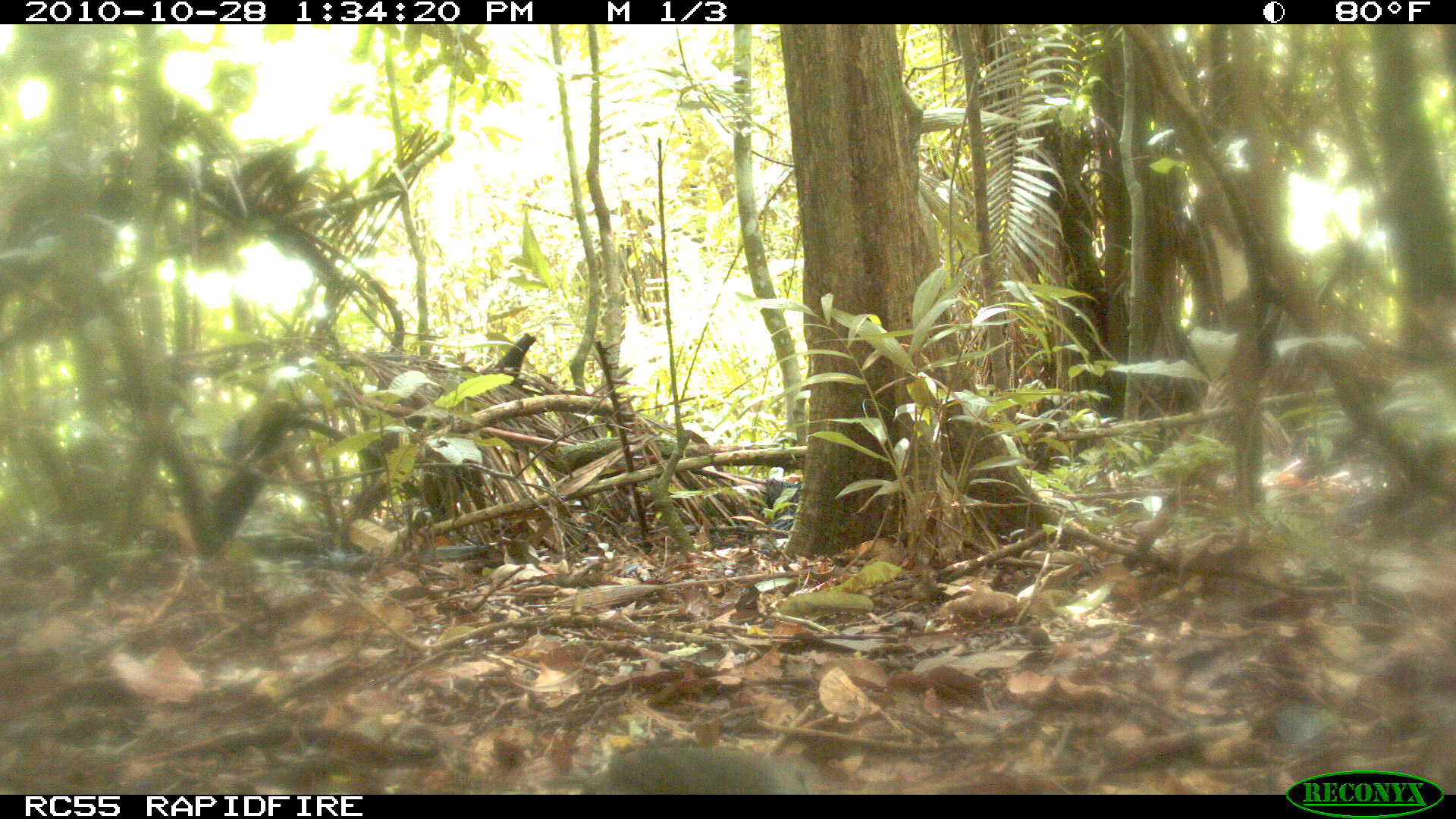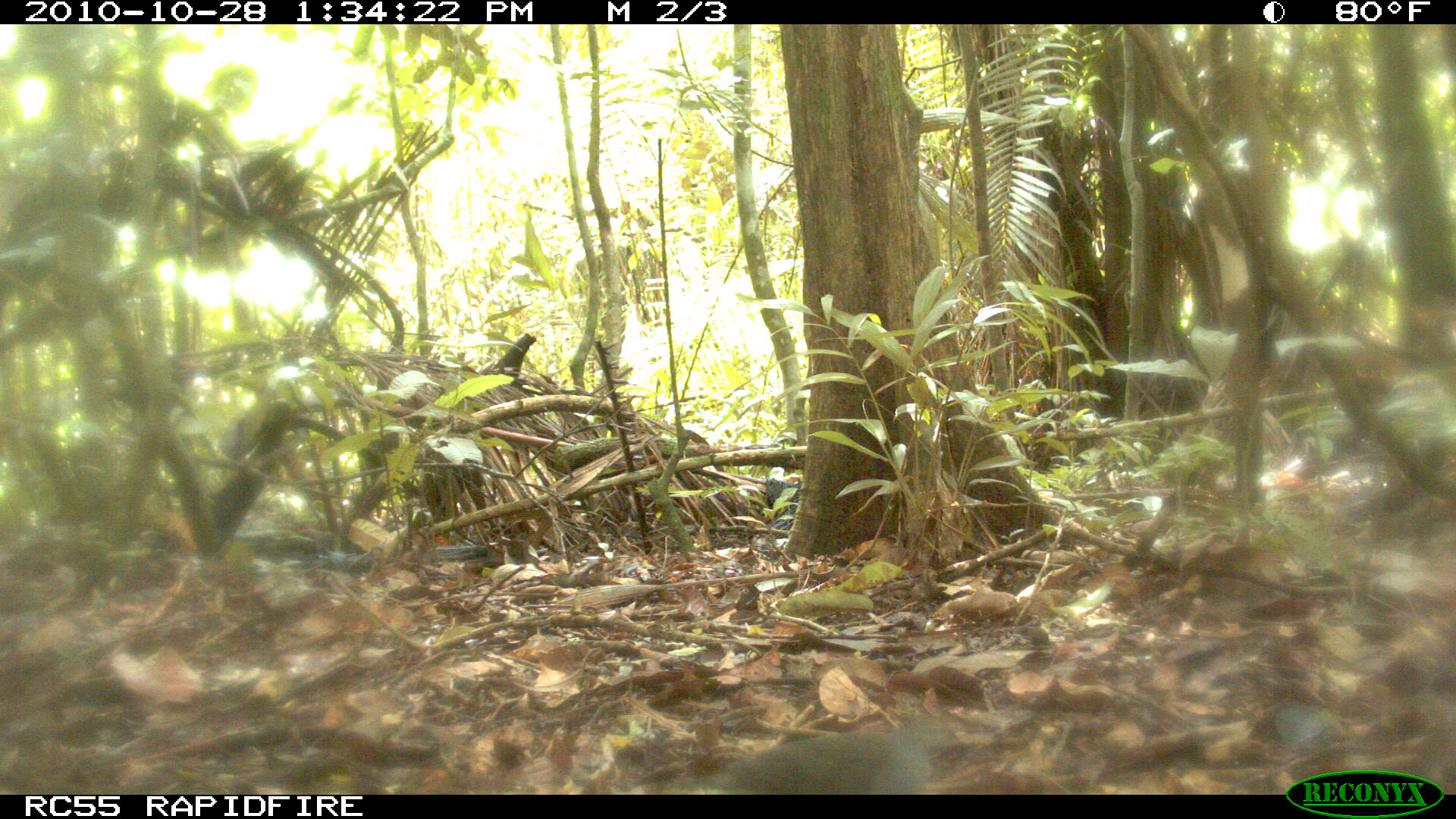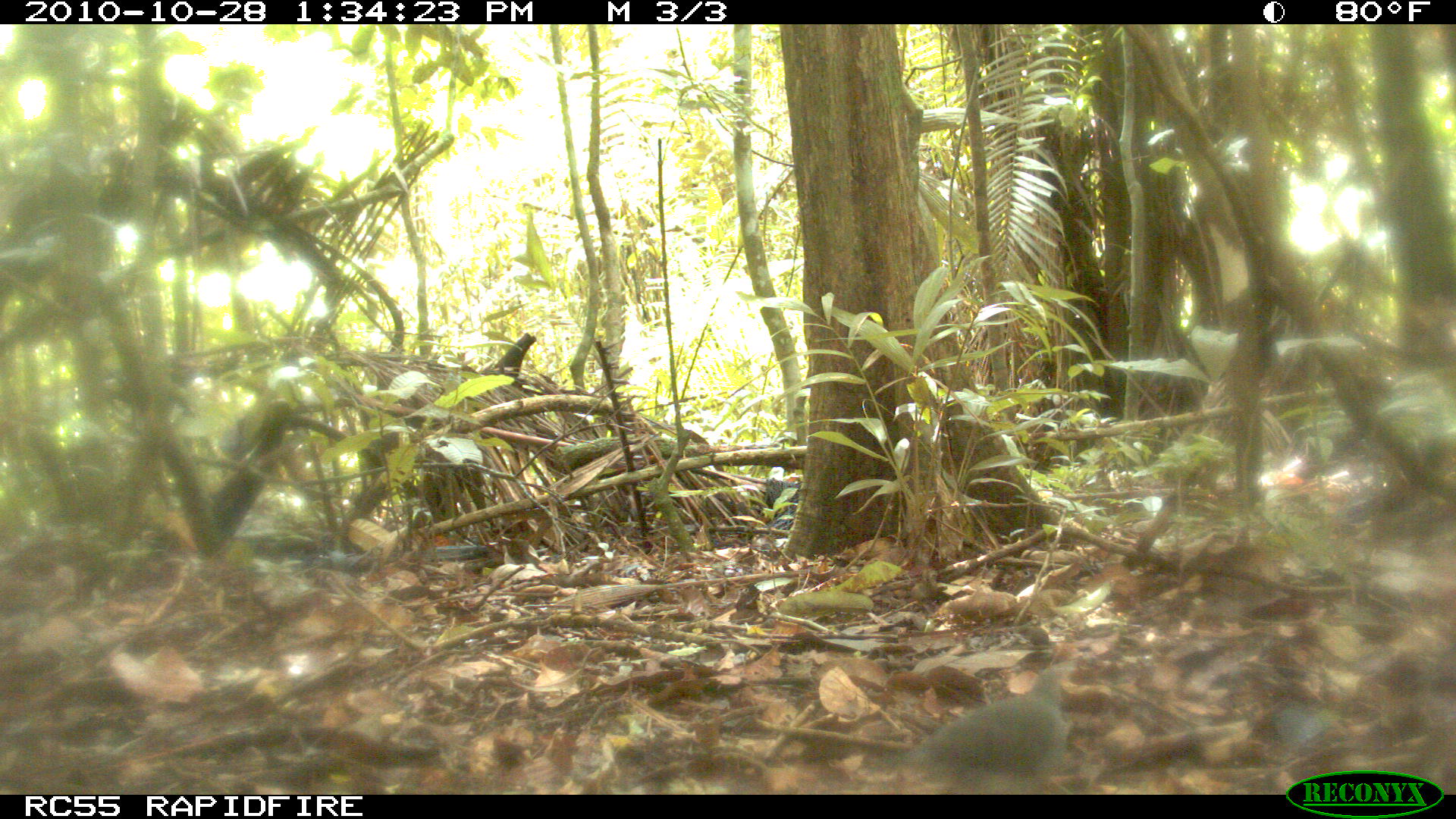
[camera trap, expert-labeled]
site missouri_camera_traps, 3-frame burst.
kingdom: Animalia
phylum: Chordata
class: Aves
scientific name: Aves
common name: bird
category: bird spec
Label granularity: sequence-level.